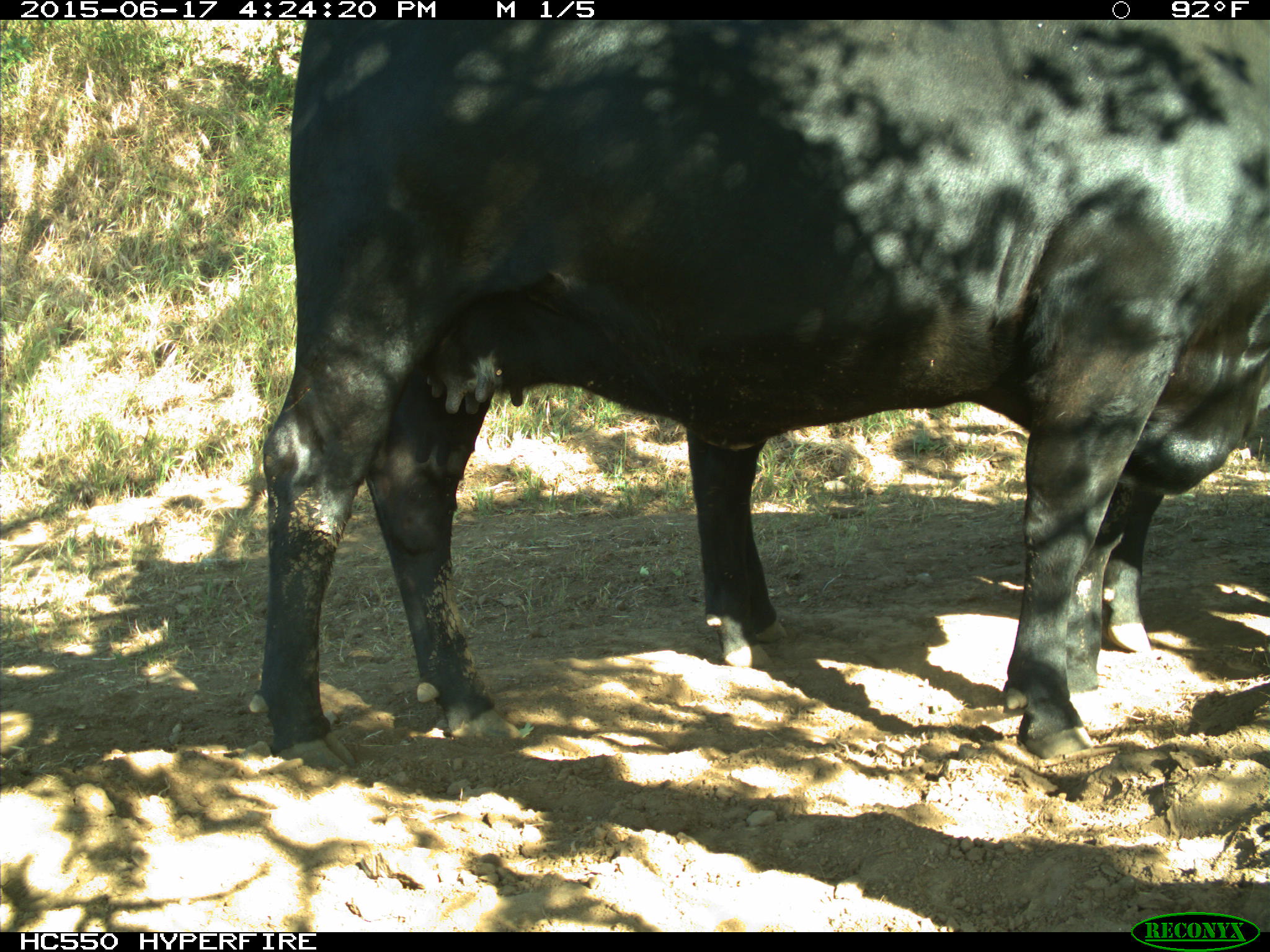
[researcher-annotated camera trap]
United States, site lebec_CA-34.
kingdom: Animalia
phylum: Chordata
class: Mammalia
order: Artiodactyla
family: Bovidae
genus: Bos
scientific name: Bos taurus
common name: domestic cow